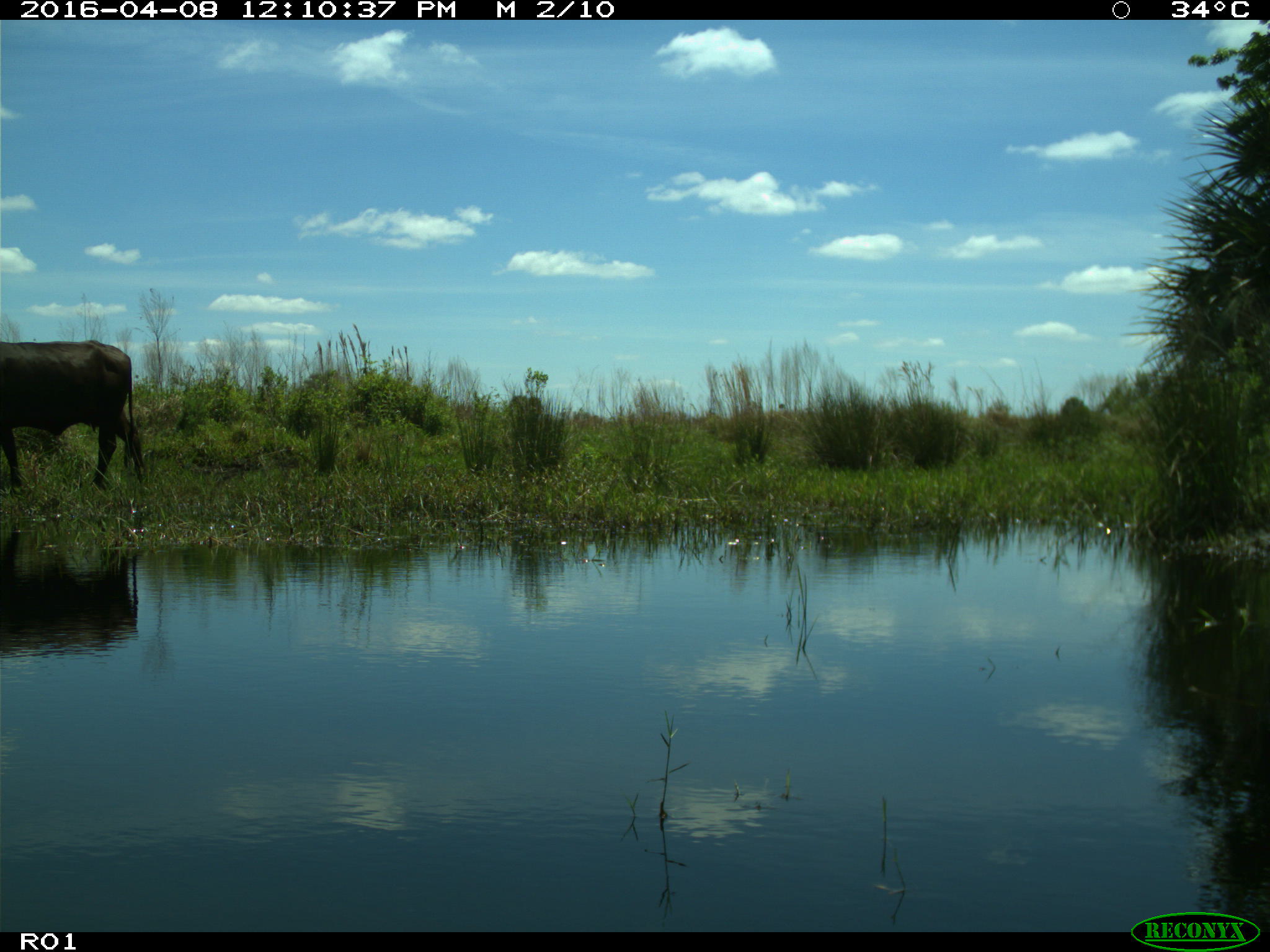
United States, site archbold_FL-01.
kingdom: Animalia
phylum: Chordata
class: Mammalia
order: Artiodactyla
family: Bovidae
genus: Bos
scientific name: Bos taurus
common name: domestic cow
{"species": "Bos taurus (domestic cow)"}